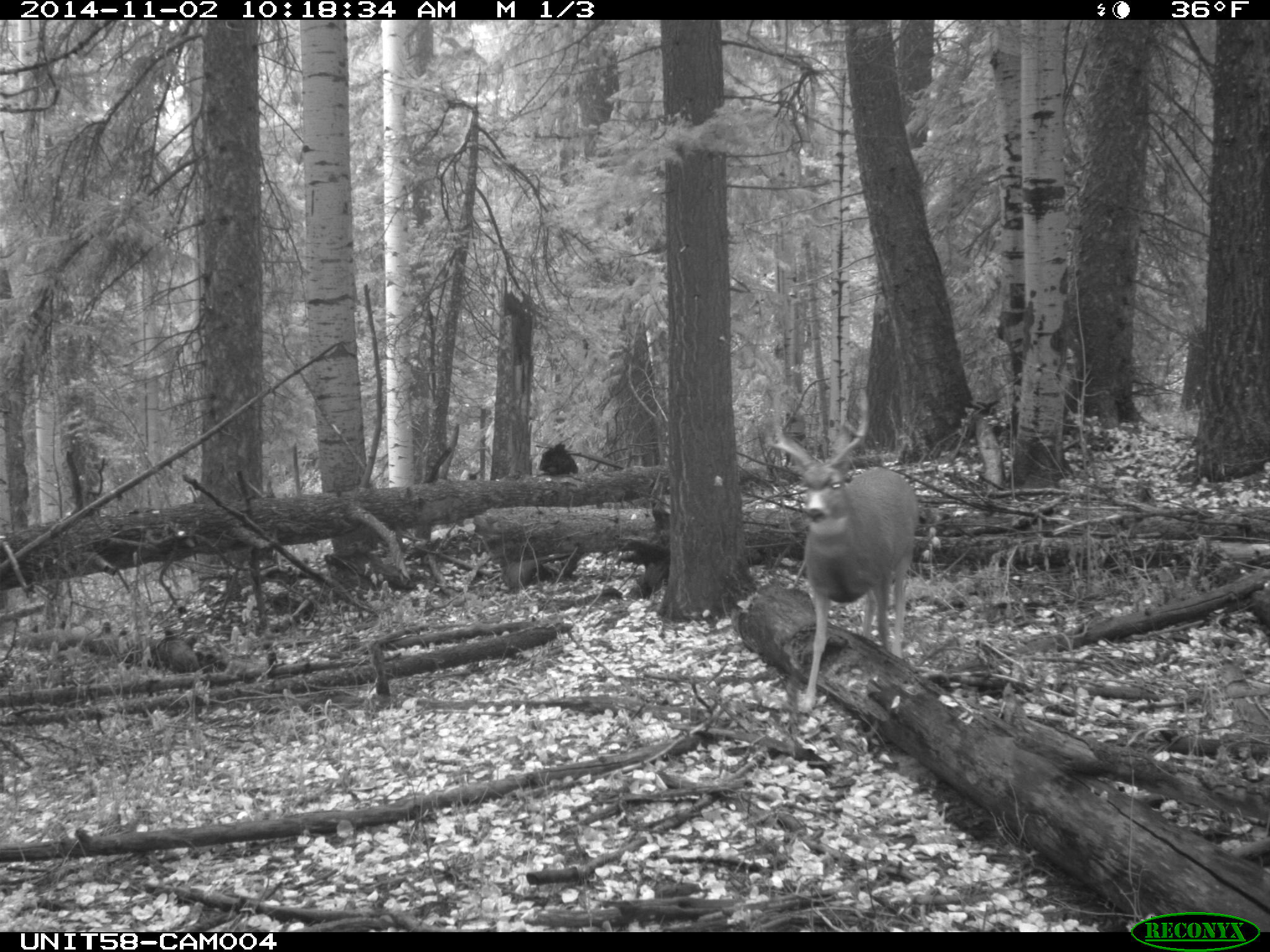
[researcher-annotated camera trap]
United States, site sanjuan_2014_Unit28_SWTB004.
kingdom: Animalia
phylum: Chordata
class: Mammalia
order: Artiodactyla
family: Cervidae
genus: Odocoileus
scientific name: Odocoileus hemionus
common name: mule deer